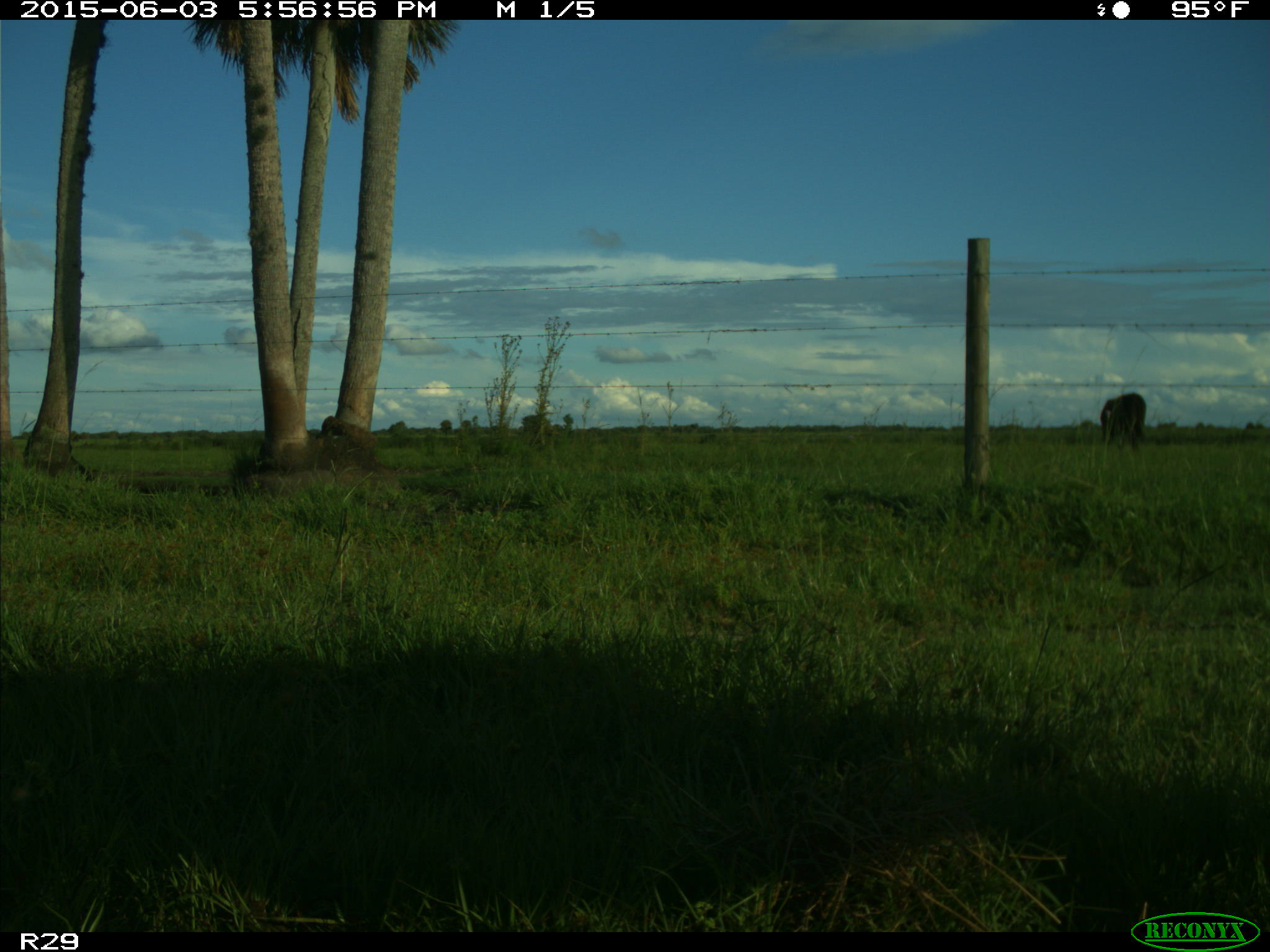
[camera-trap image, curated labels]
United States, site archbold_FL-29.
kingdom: Animalia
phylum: Chordata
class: Mammalia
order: Artiodactyla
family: Bovidae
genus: Bos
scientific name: Bos taurus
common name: domestic cow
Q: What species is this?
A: Bos taurus (domestic cow).